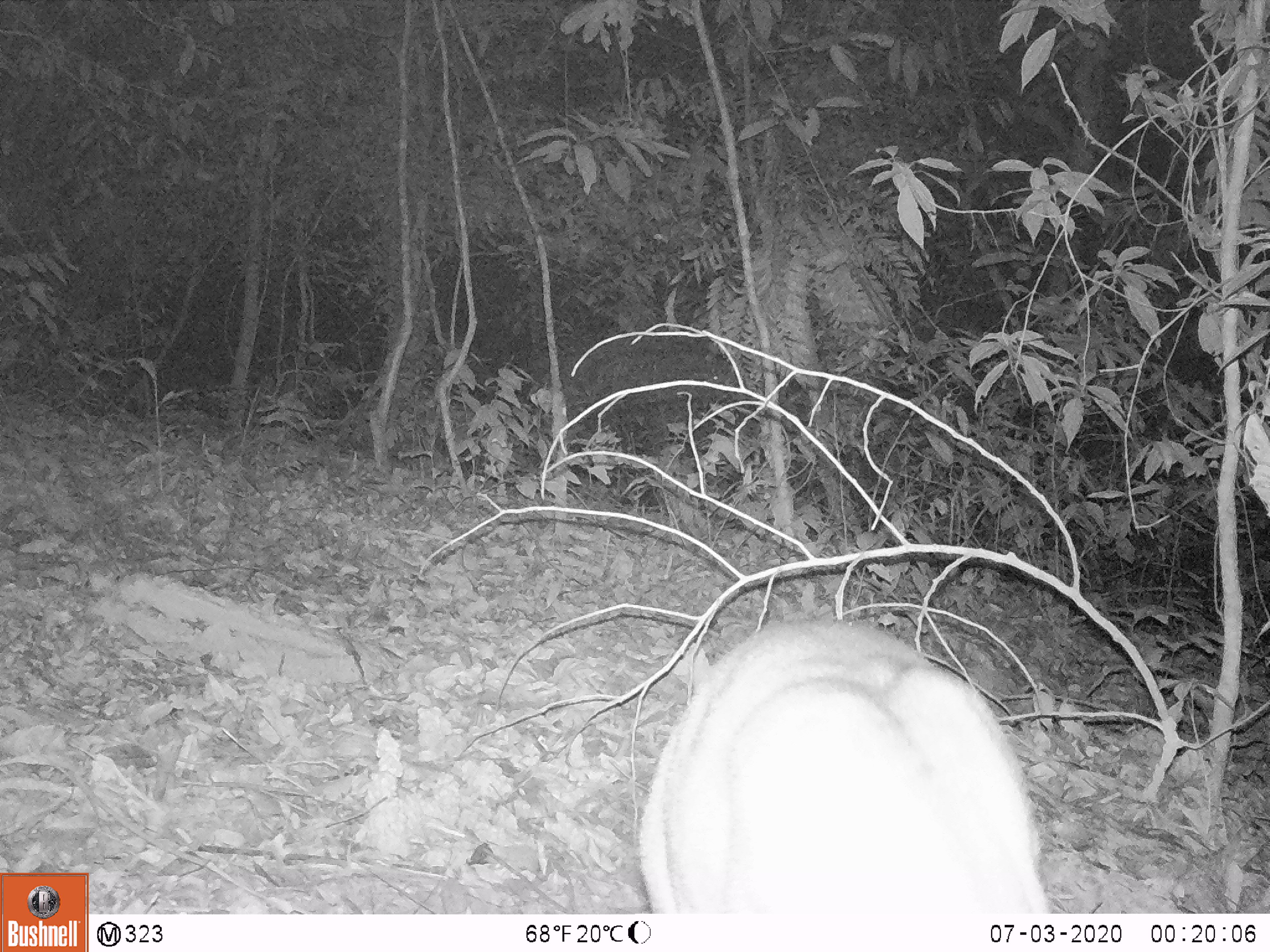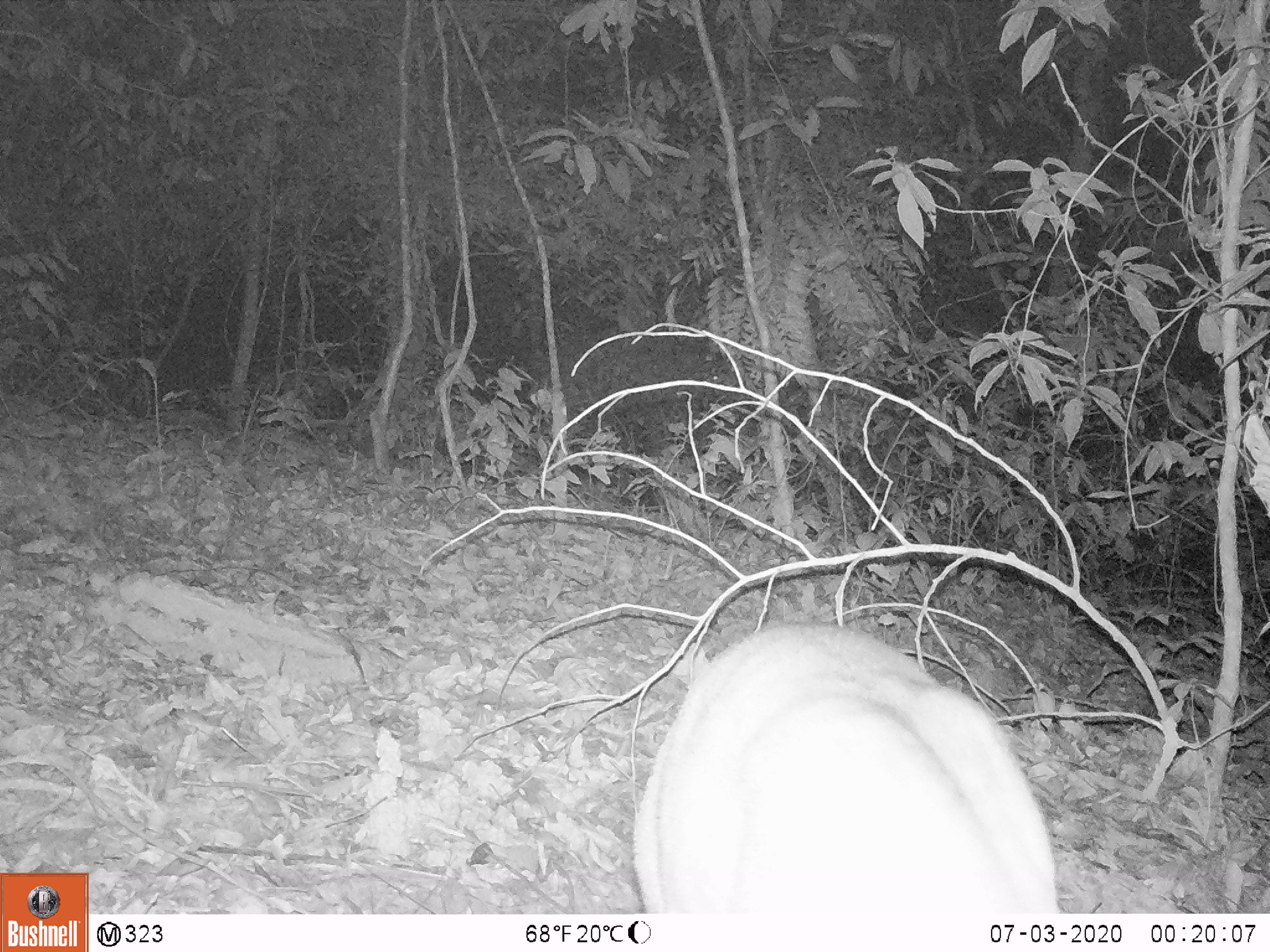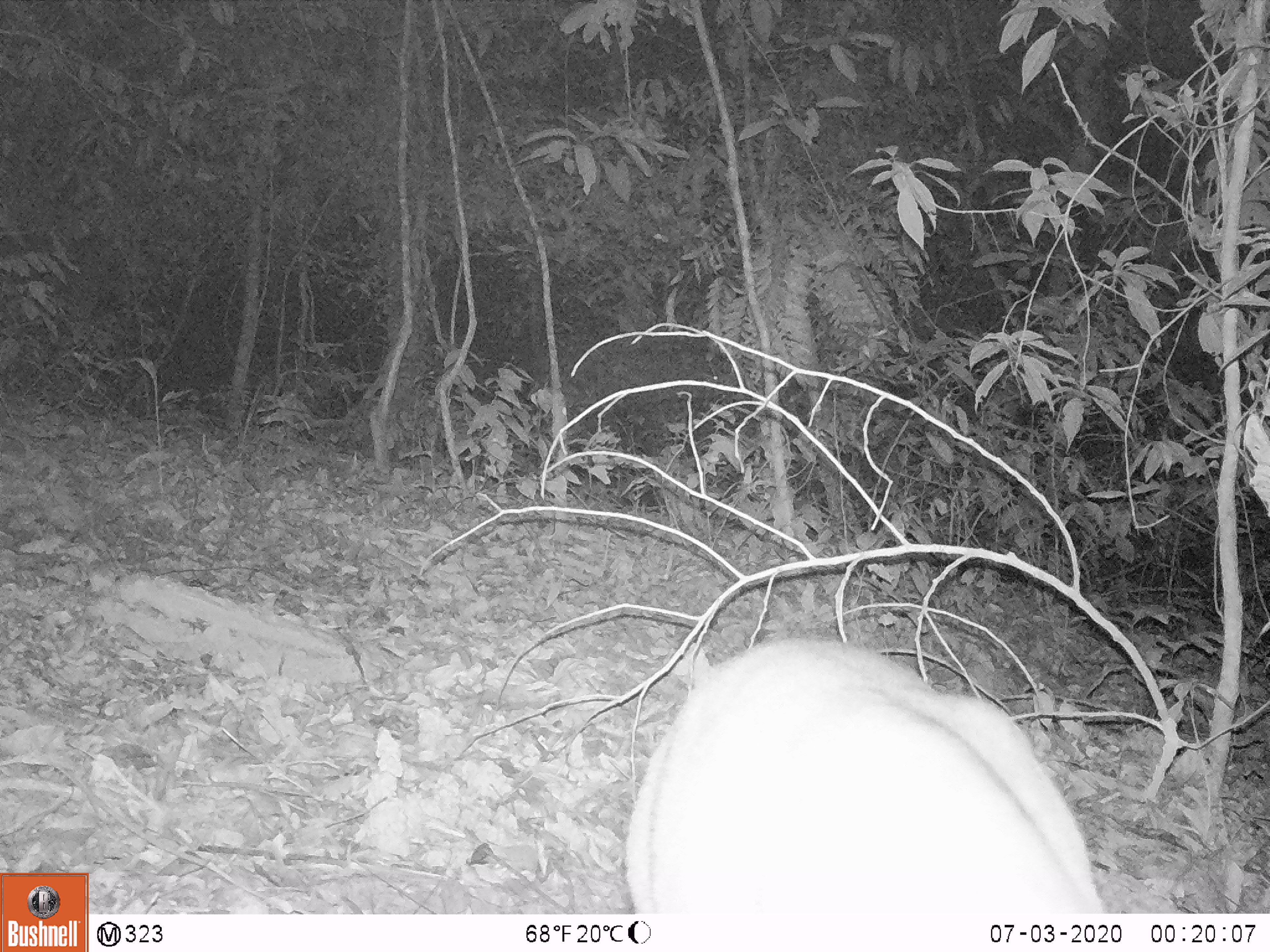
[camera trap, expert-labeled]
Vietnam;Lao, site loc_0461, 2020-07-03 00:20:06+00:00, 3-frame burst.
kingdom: Animalia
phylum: Chordata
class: Mammalia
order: Artiodactyla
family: Cervidae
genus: Muntiacus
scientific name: Muntiacus vuquangensis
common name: large-antlered muntjac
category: large antlered muntjac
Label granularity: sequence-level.